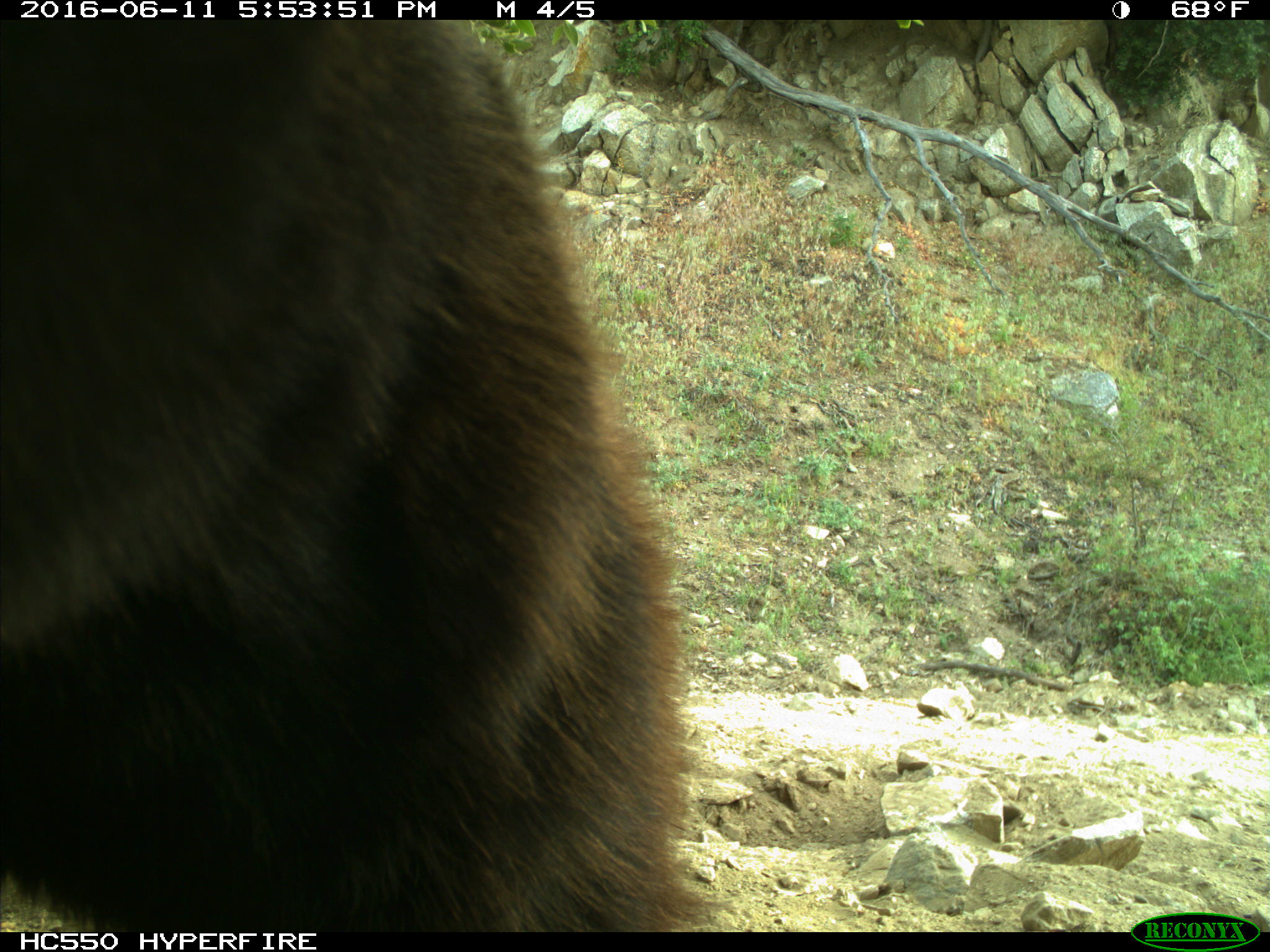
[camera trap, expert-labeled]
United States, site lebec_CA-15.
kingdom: Animalia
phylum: Chordata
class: Mammalia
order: Carnivora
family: Ursidae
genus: Ursus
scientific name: Ursus americanus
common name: american black bear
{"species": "Ursus americanus (american black bear)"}